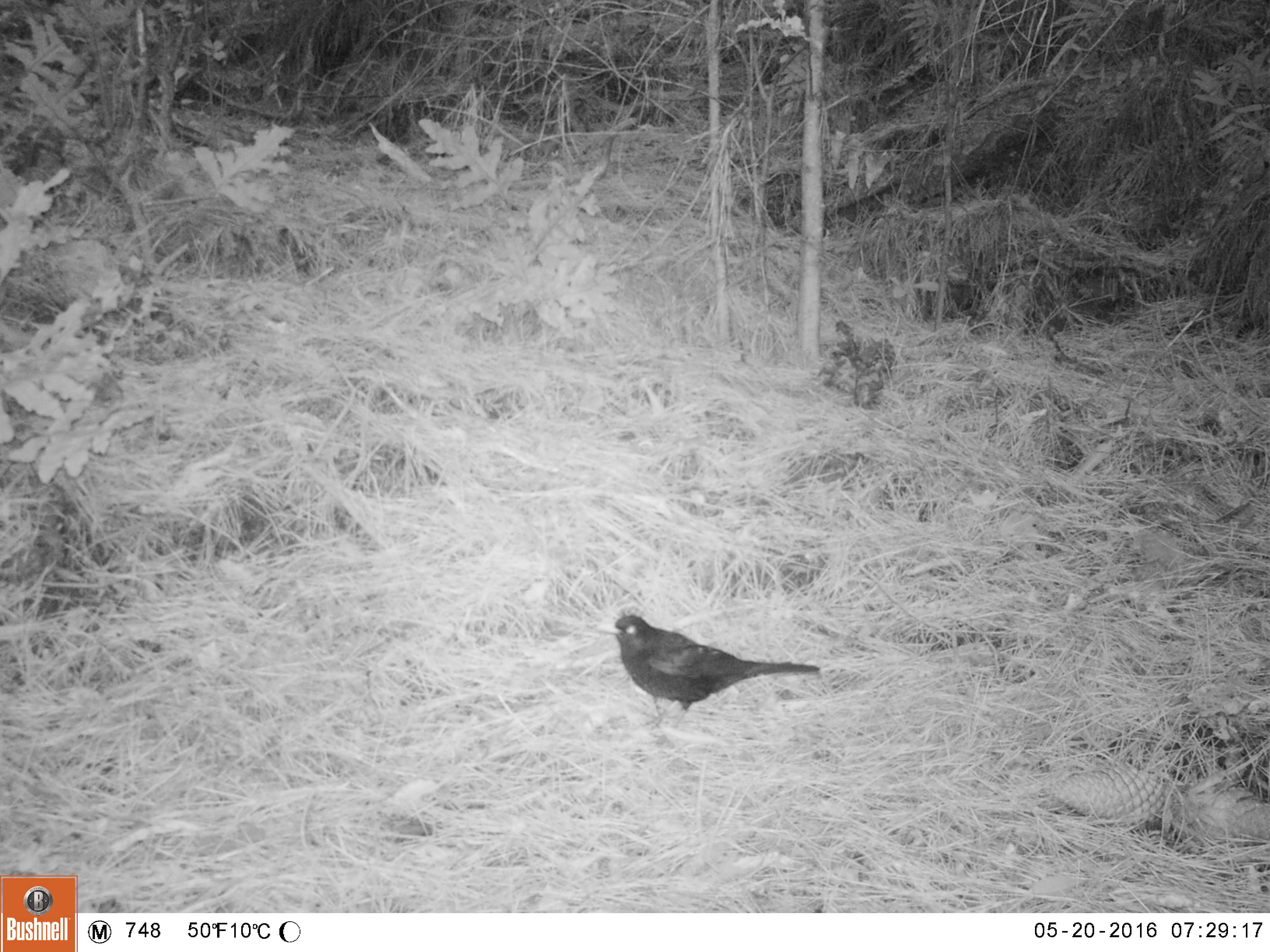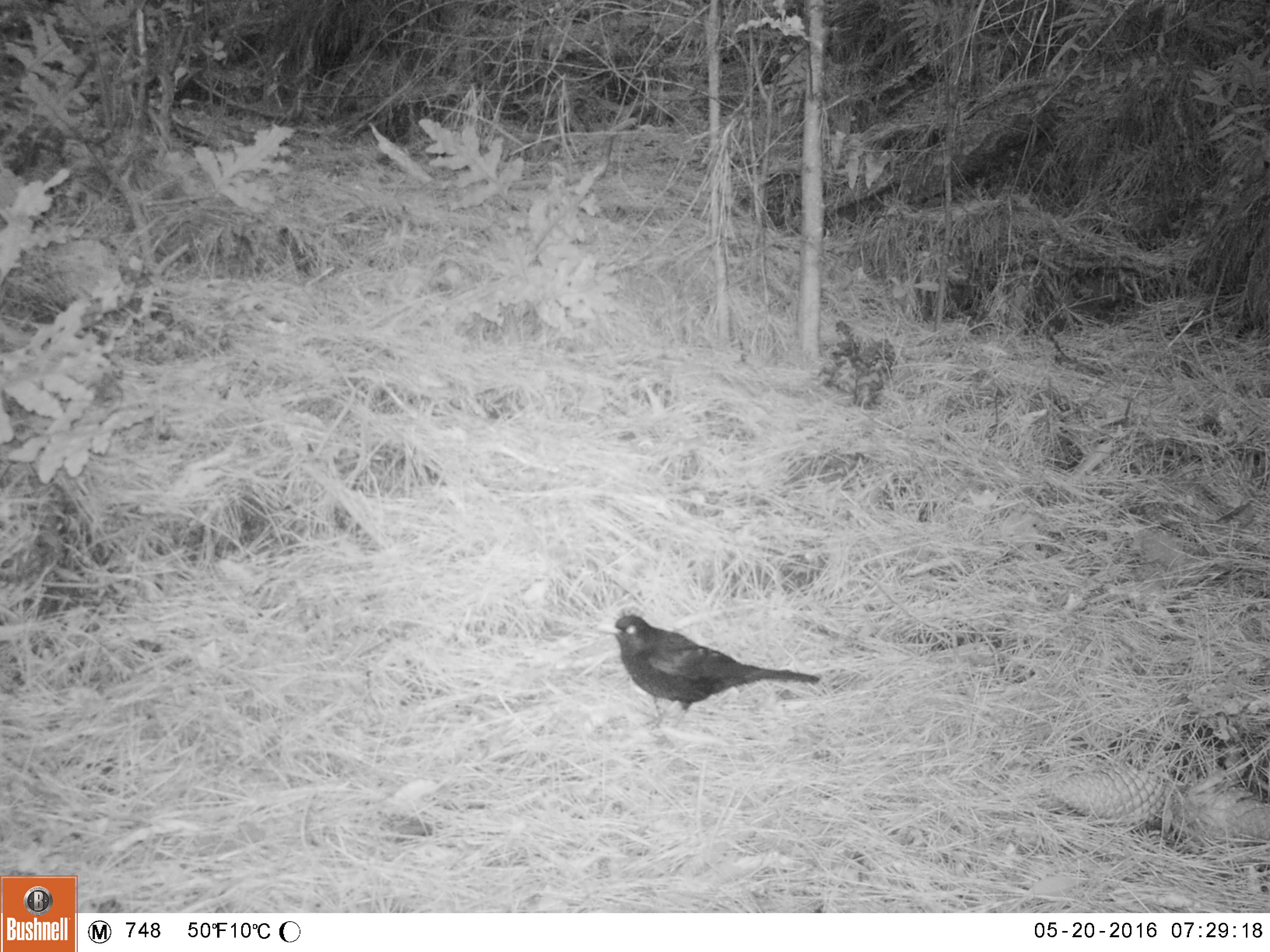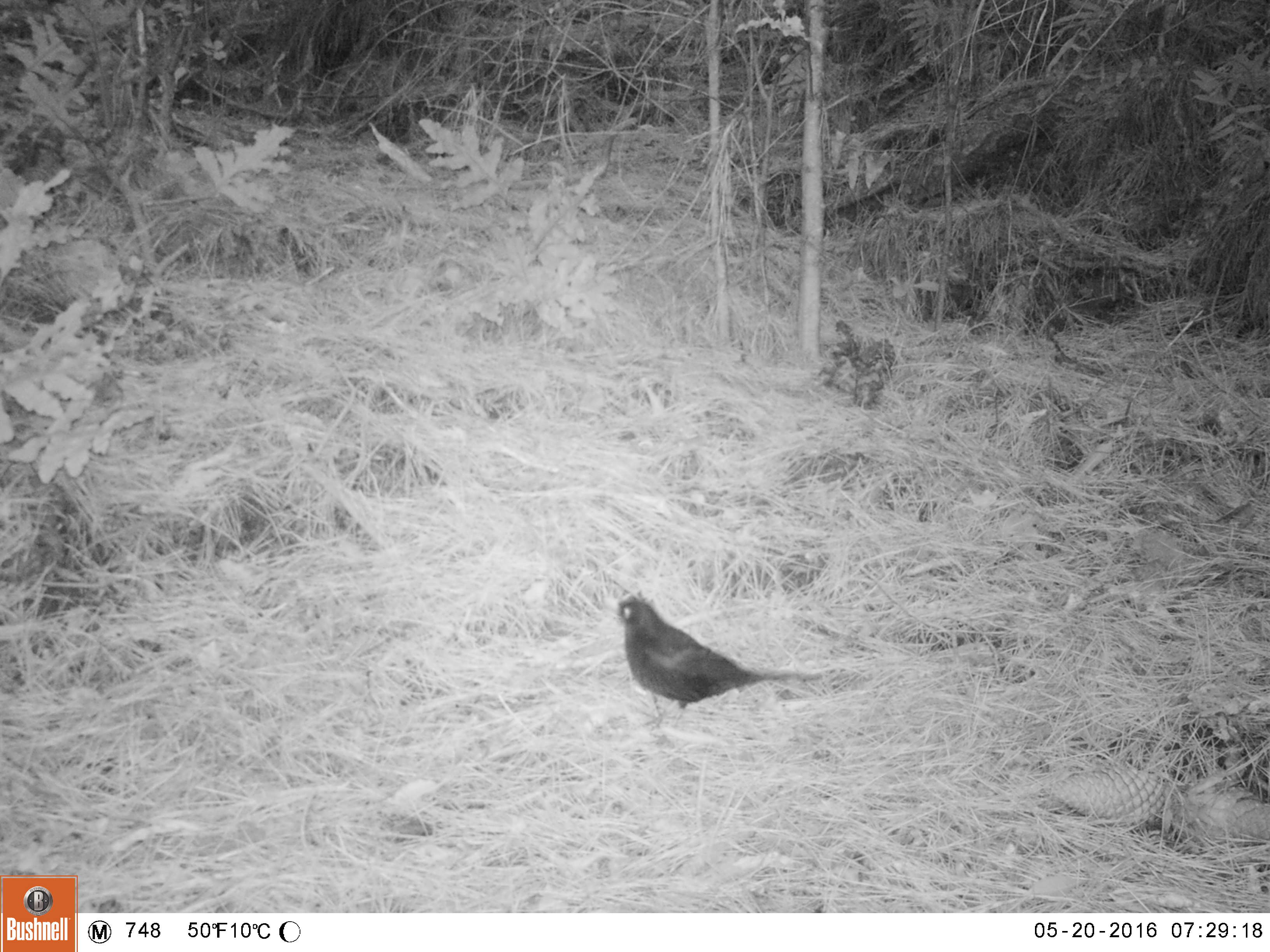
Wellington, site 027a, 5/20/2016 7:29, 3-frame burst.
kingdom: Animalia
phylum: Chordata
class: Aves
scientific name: Aves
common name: bird